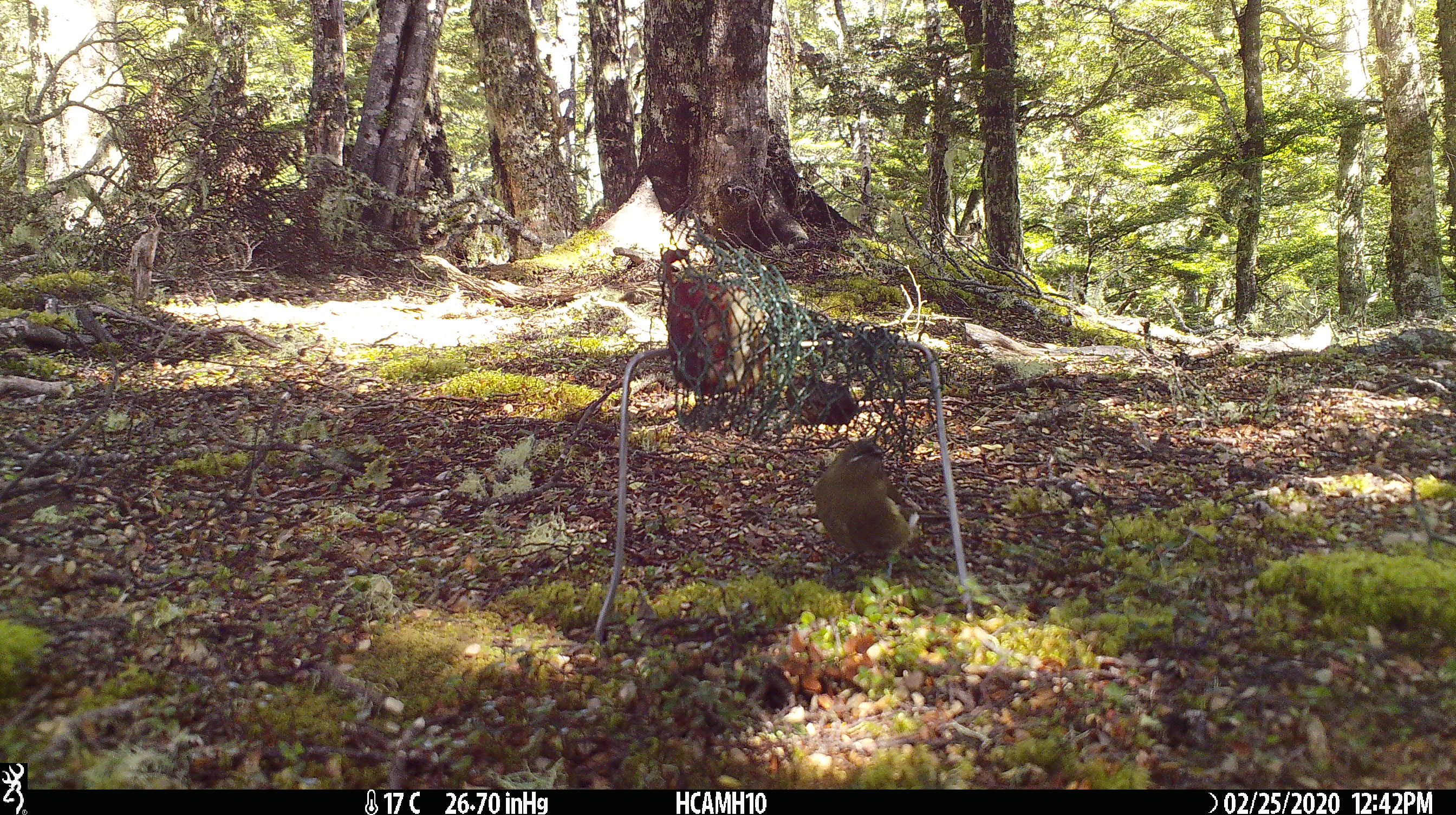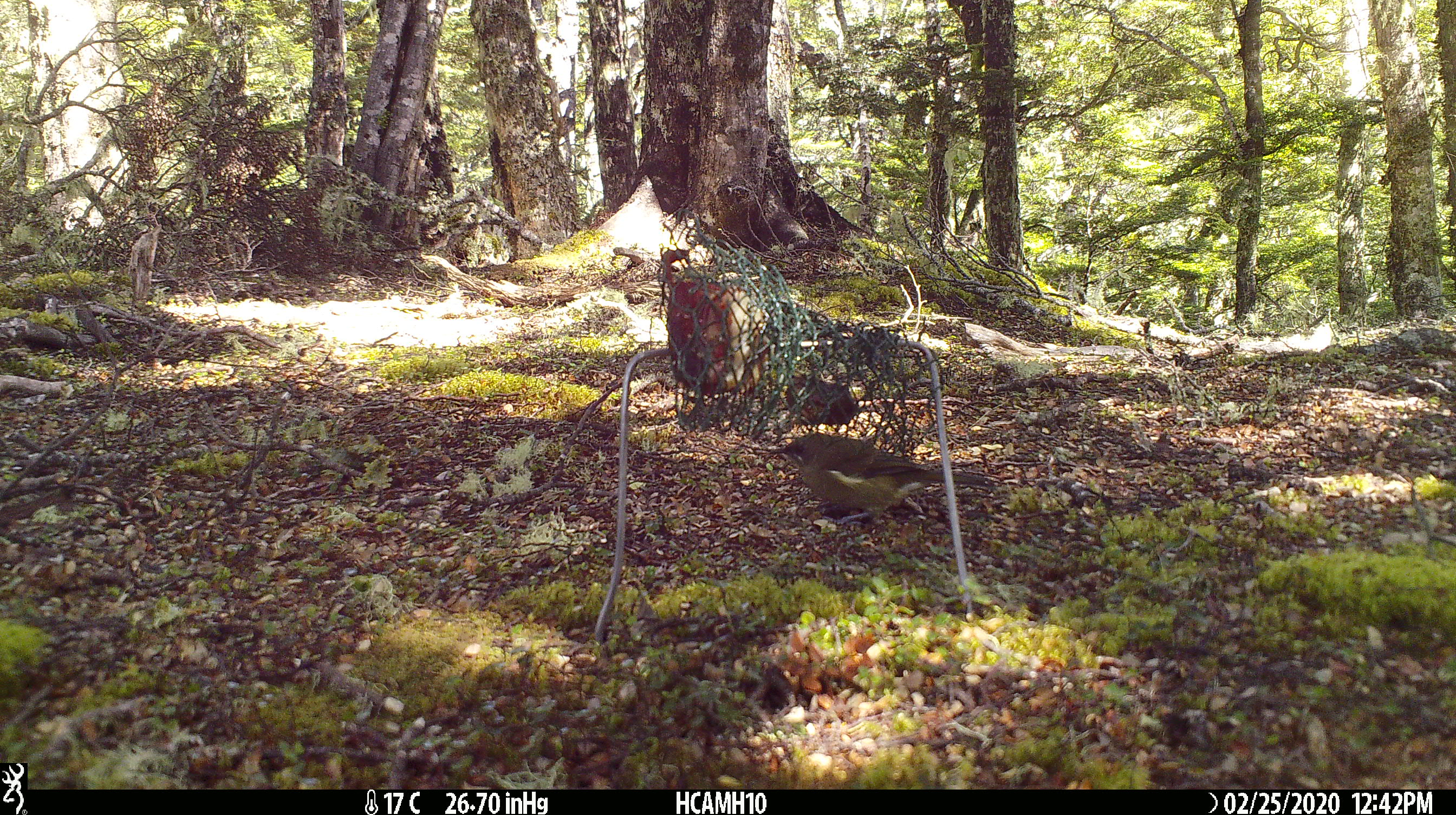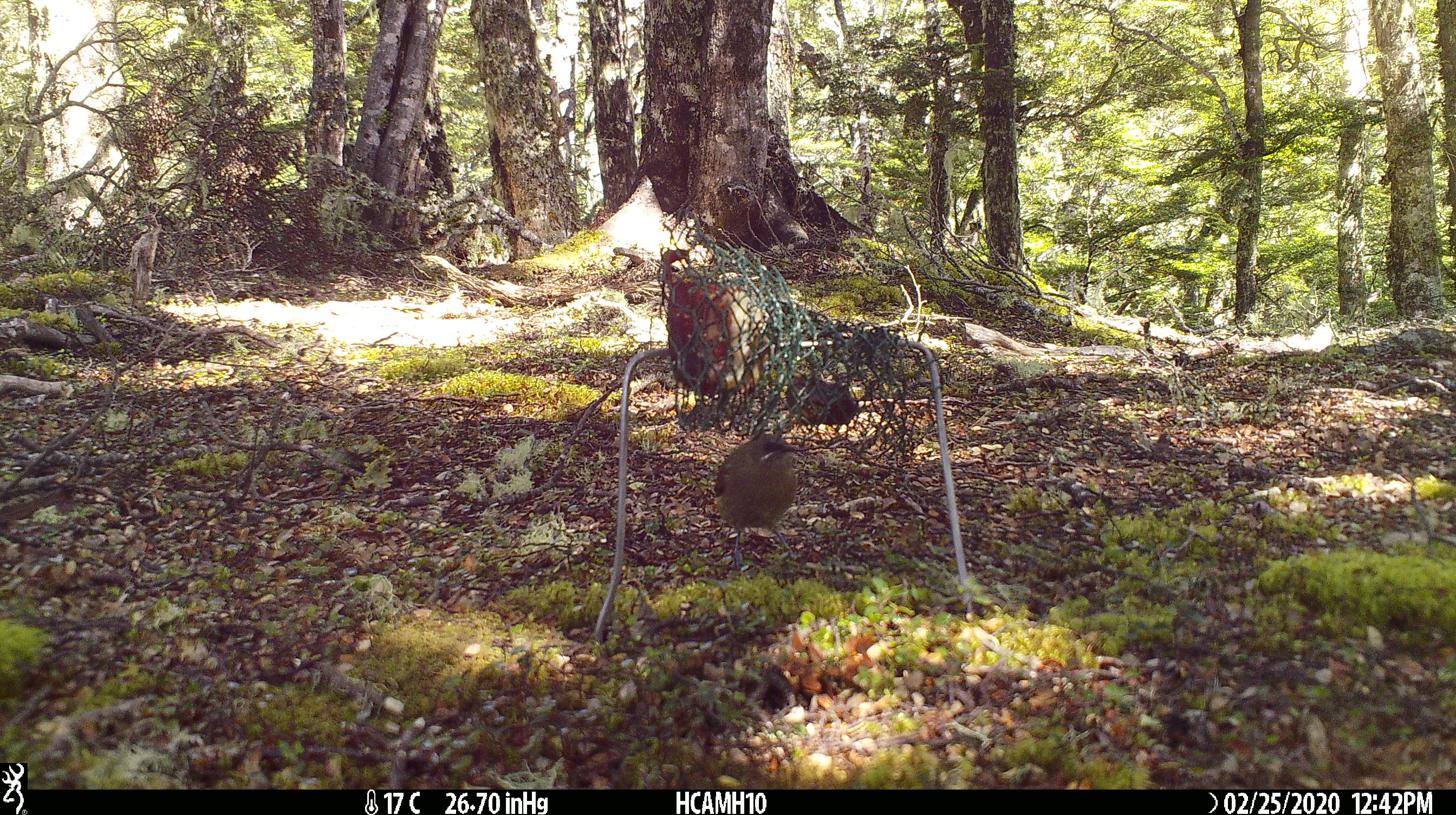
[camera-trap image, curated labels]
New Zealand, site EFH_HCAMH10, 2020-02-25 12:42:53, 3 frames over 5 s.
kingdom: Animalia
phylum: Chordata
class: Mammalia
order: Rodentia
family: Muridae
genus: Mus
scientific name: Mus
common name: mouse